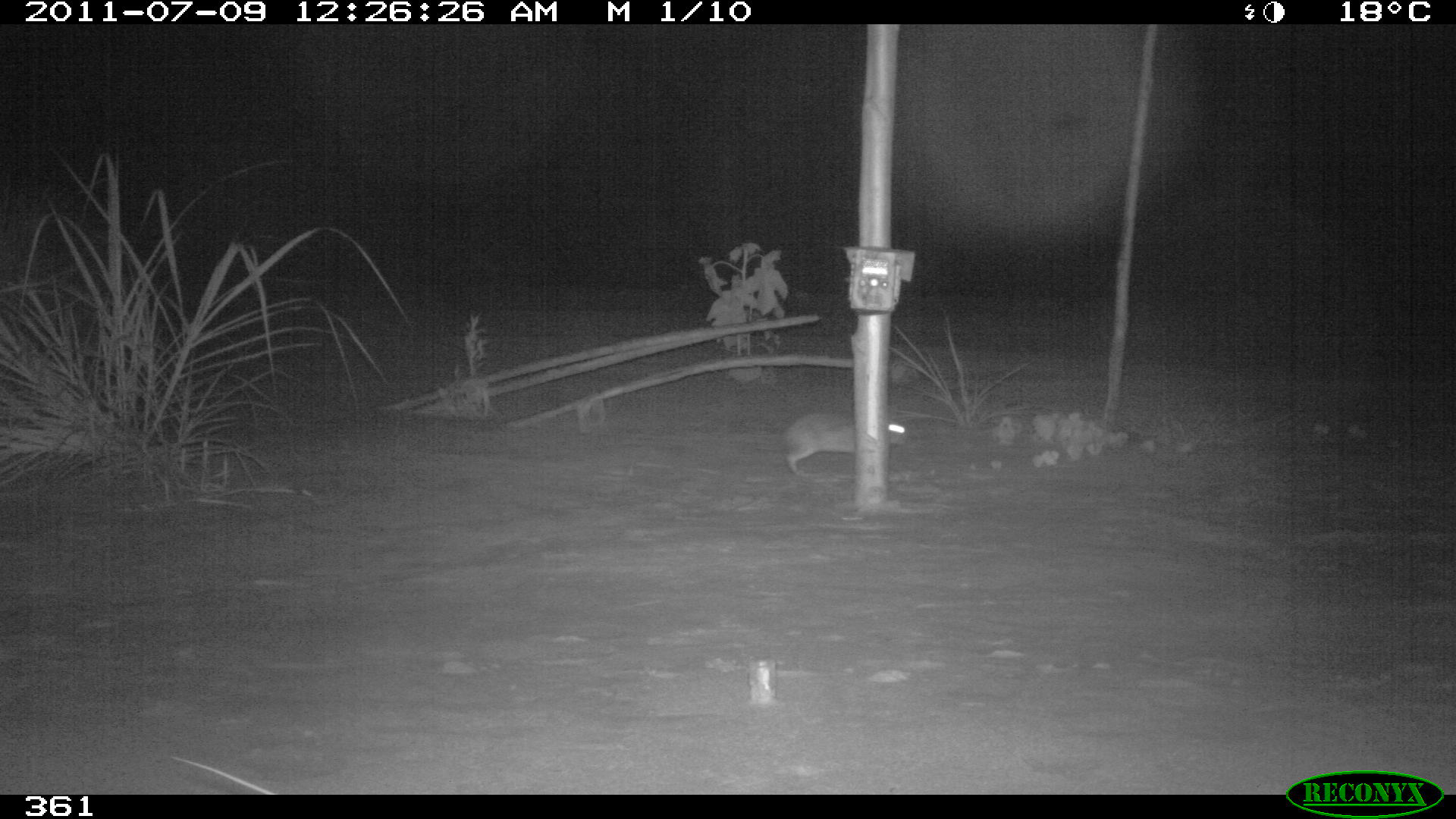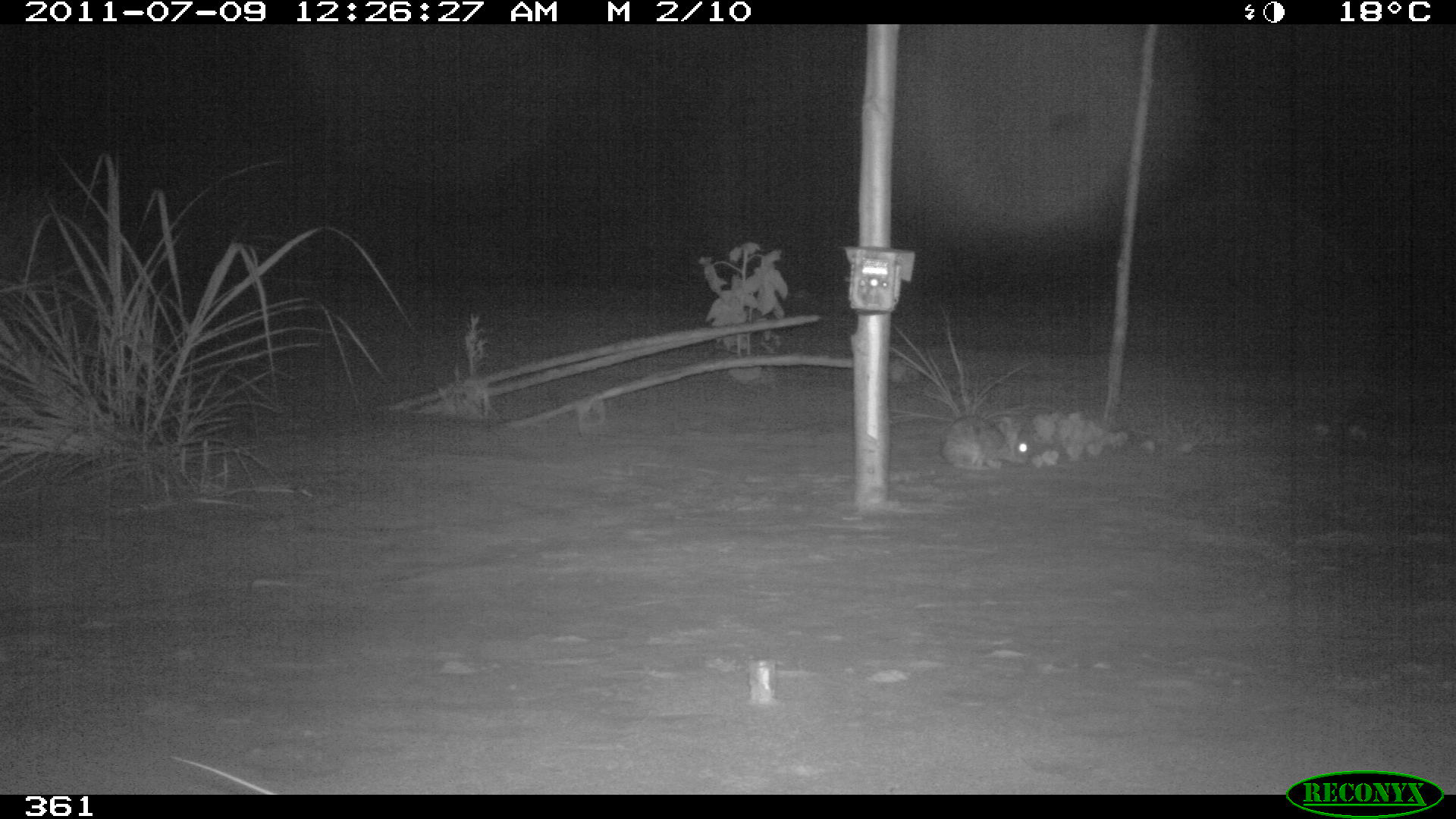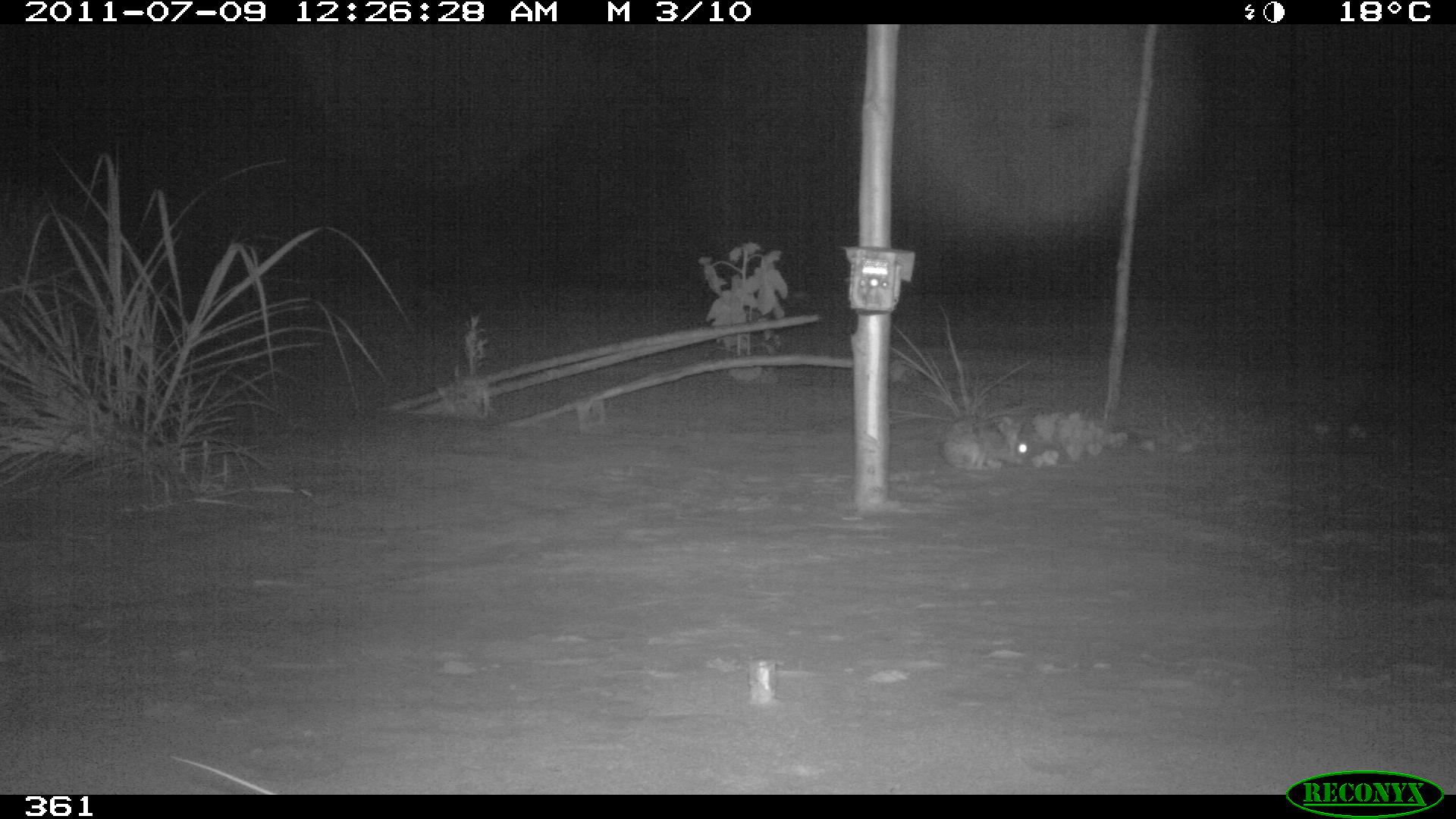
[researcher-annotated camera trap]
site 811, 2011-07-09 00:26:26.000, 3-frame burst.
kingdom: Animalia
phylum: Chordata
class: Mammalia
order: Lagomorpha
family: Leporidae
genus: Sylvilagus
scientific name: Sylvilagus brasiliensis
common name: tapeti